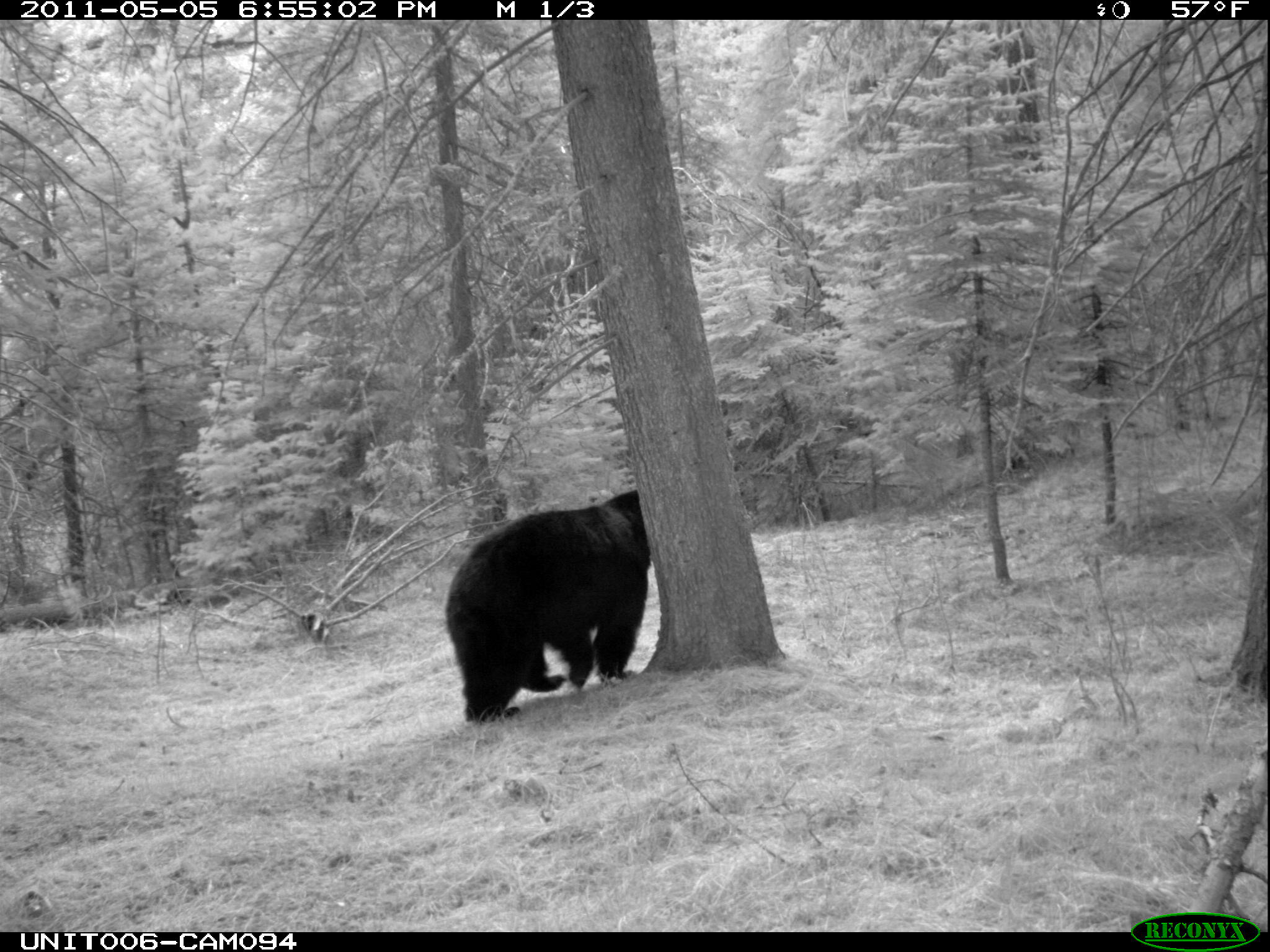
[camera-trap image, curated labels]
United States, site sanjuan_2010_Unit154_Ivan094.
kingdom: Animalia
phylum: Chordata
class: Mammalia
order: Carnivora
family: Ursidae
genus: Ursus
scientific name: Ursus americanus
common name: american black bear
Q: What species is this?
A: Ursus americanus (american black bear).